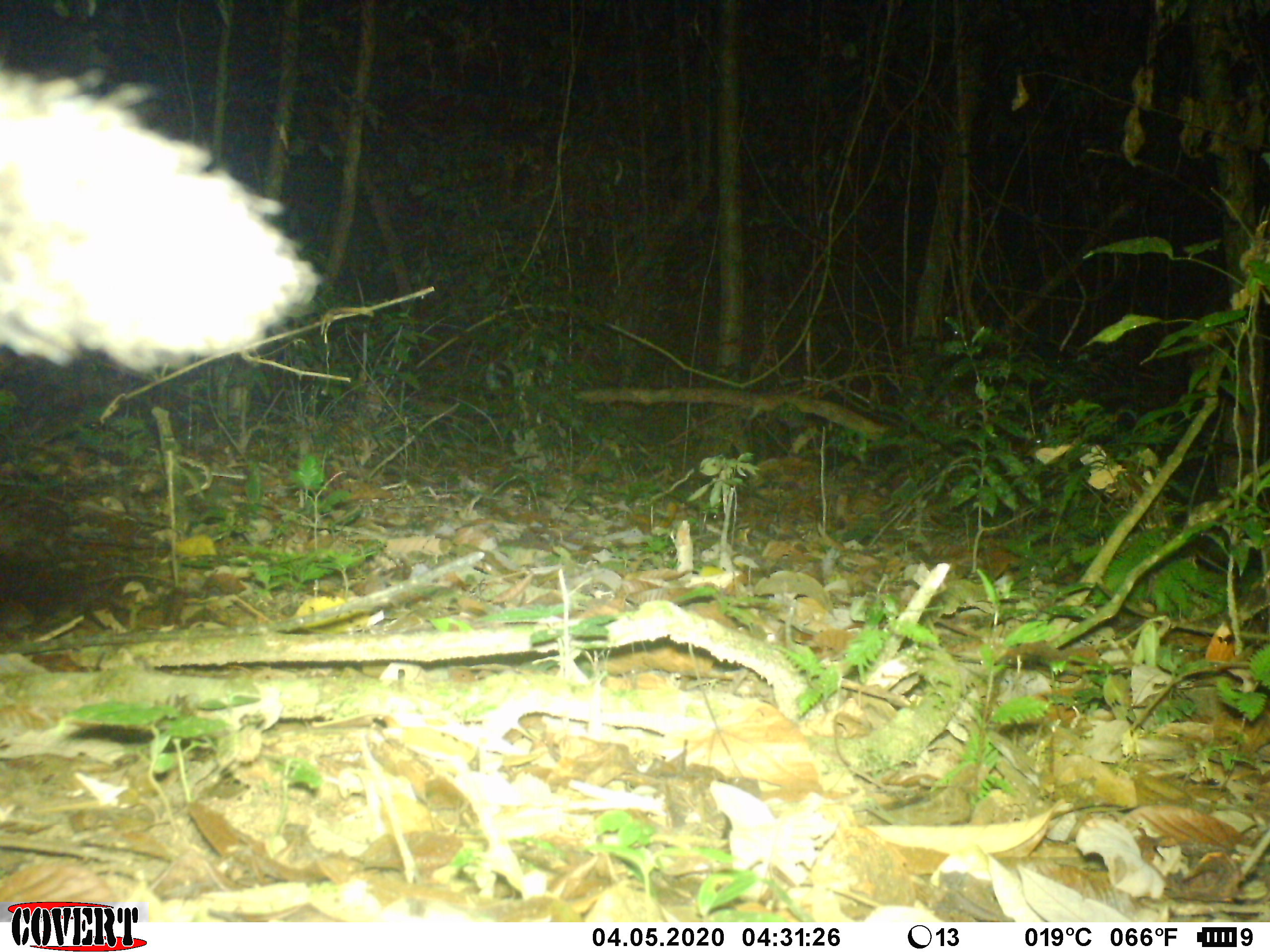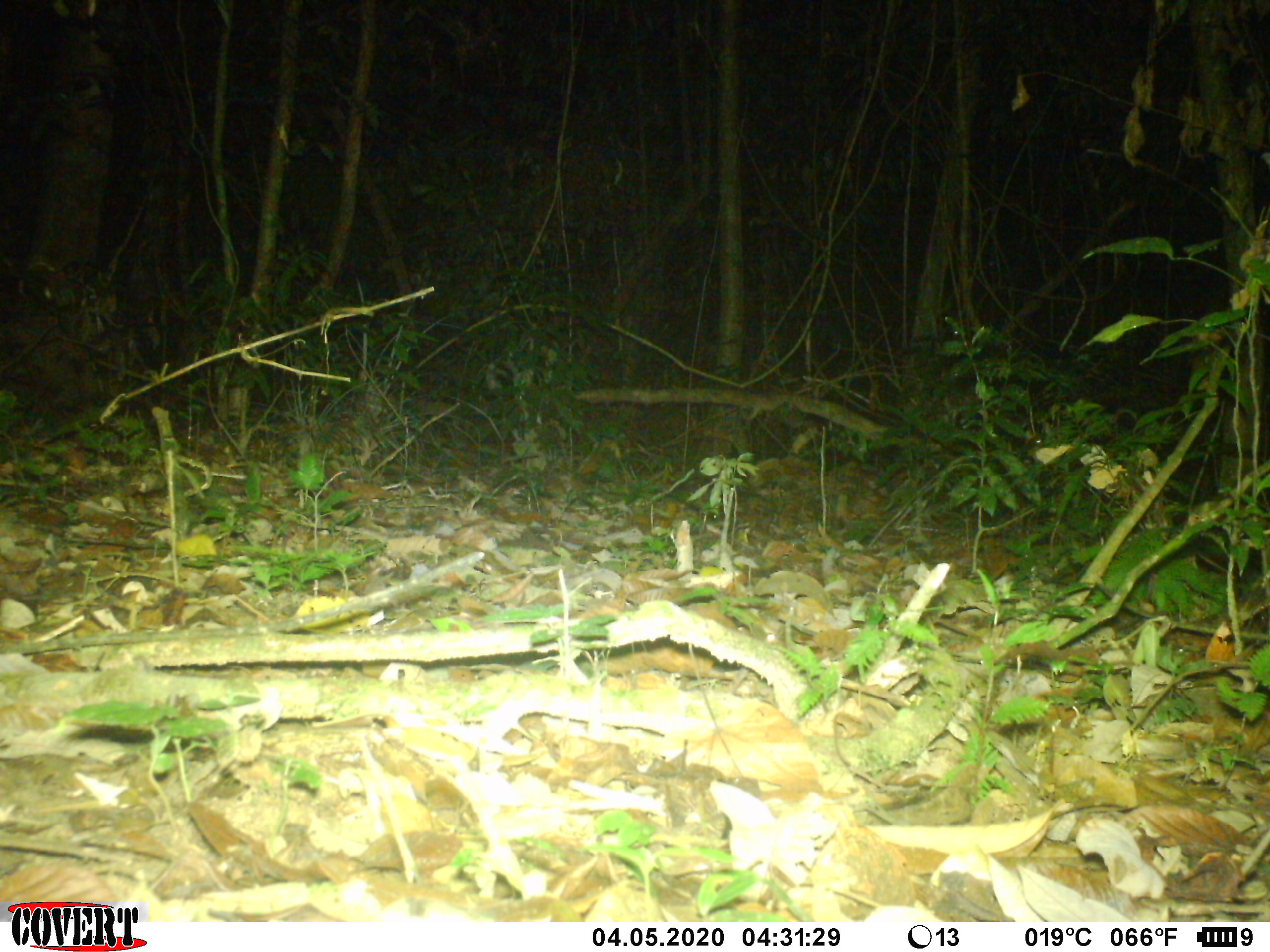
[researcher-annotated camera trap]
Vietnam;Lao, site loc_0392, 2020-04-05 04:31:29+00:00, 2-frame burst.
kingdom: Animalia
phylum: Chordata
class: Mammalia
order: Carnivora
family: Viverridae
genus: Paradoxurus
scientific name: Paradoxurus hermaphroditus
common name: common palm civet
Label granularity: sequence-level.